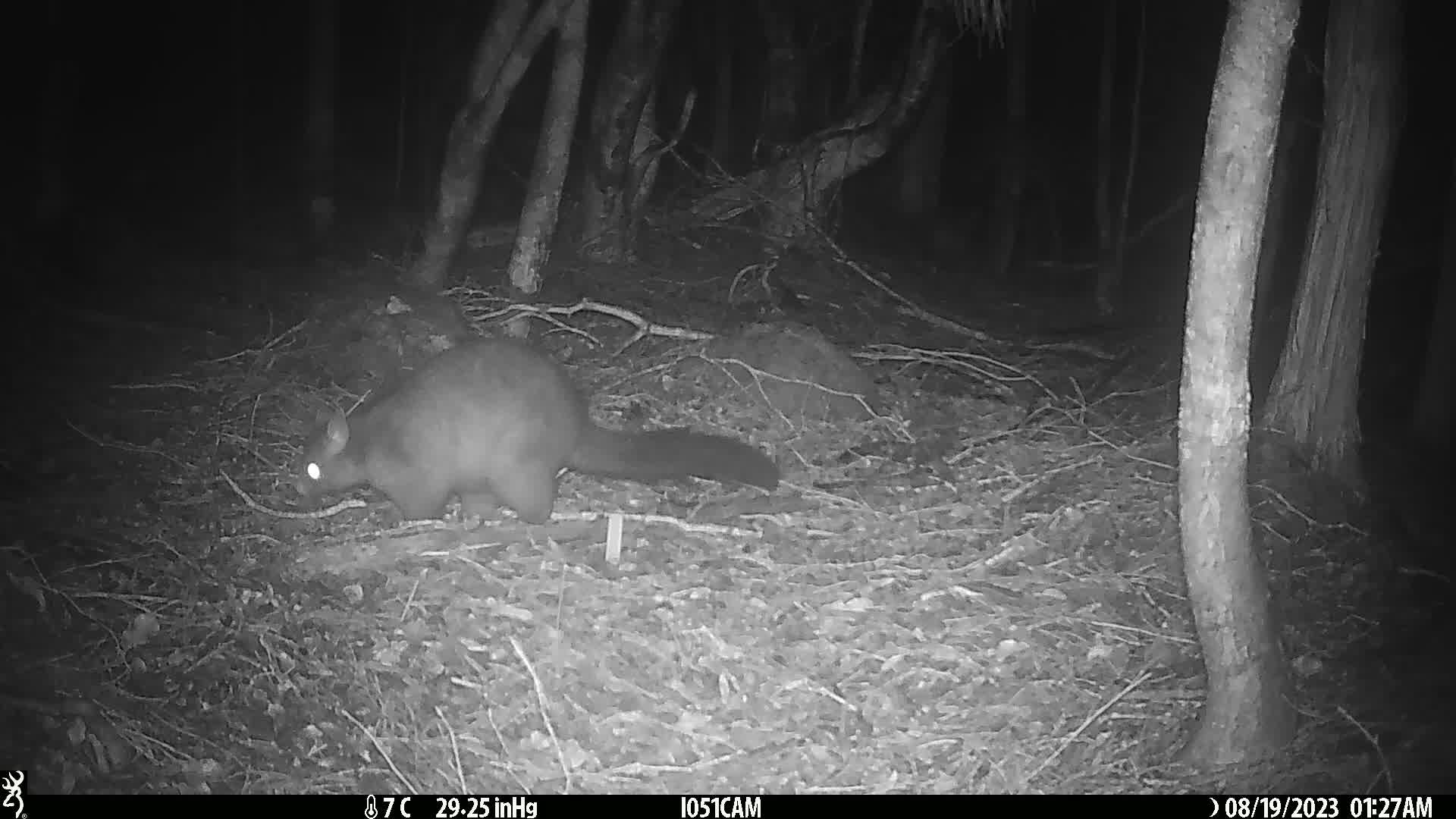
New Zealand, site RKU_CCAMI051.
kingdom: Animalia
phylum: Chordata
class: Mammalia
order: Diprotodontia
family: Phalangeridae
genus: Trichosurus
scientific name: Trichosurus vulpecula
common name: common brushtail possum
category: possum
Possum (common brushtail possum) (Trichosurus vulpecula).